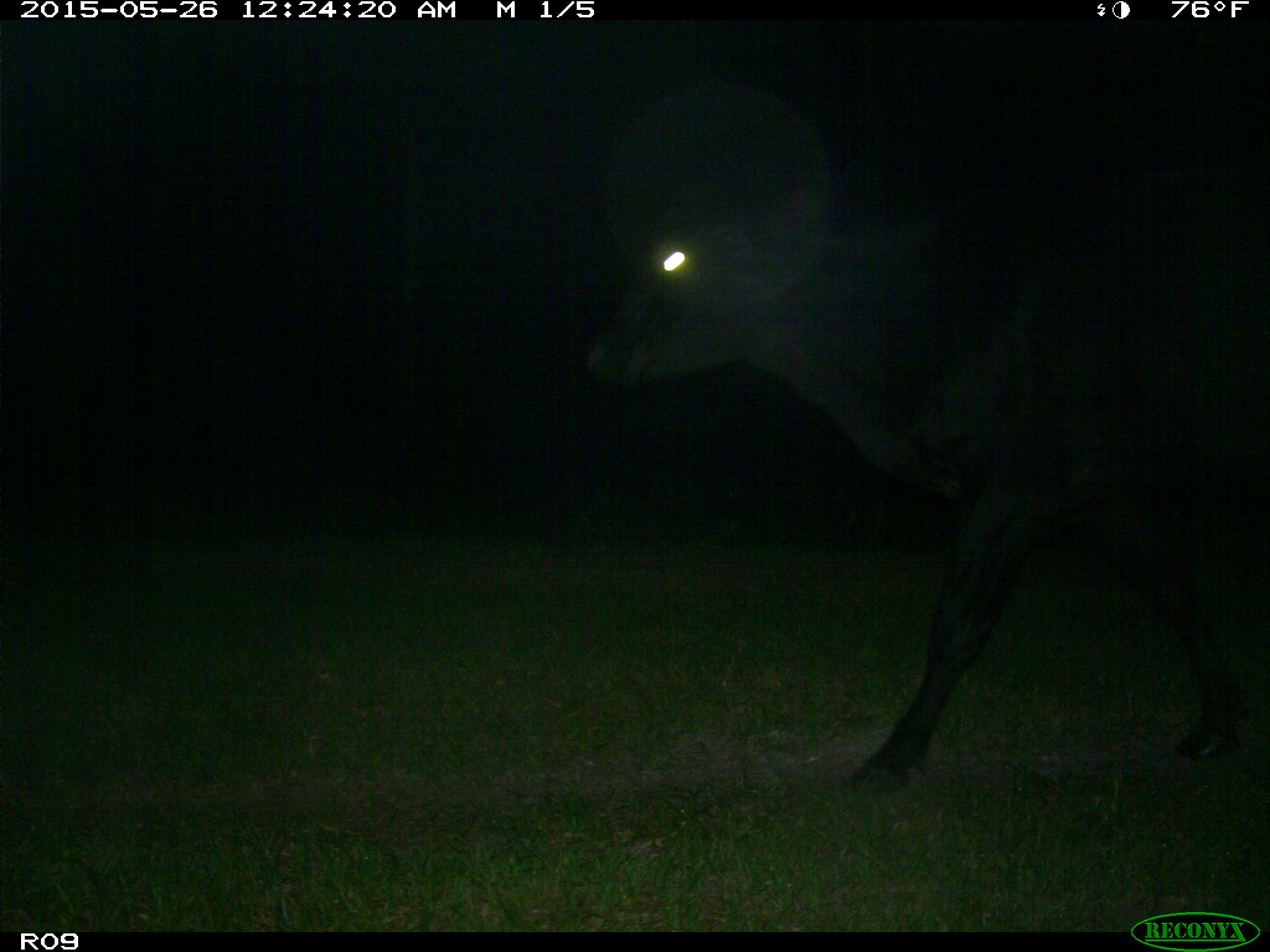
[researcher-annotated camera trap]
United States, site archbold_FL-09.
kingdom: Animalia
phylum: Chordata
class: Mammalia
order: Artiodactyla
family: Bovidae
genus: Bos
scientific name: Bos taurus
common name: domestic cow